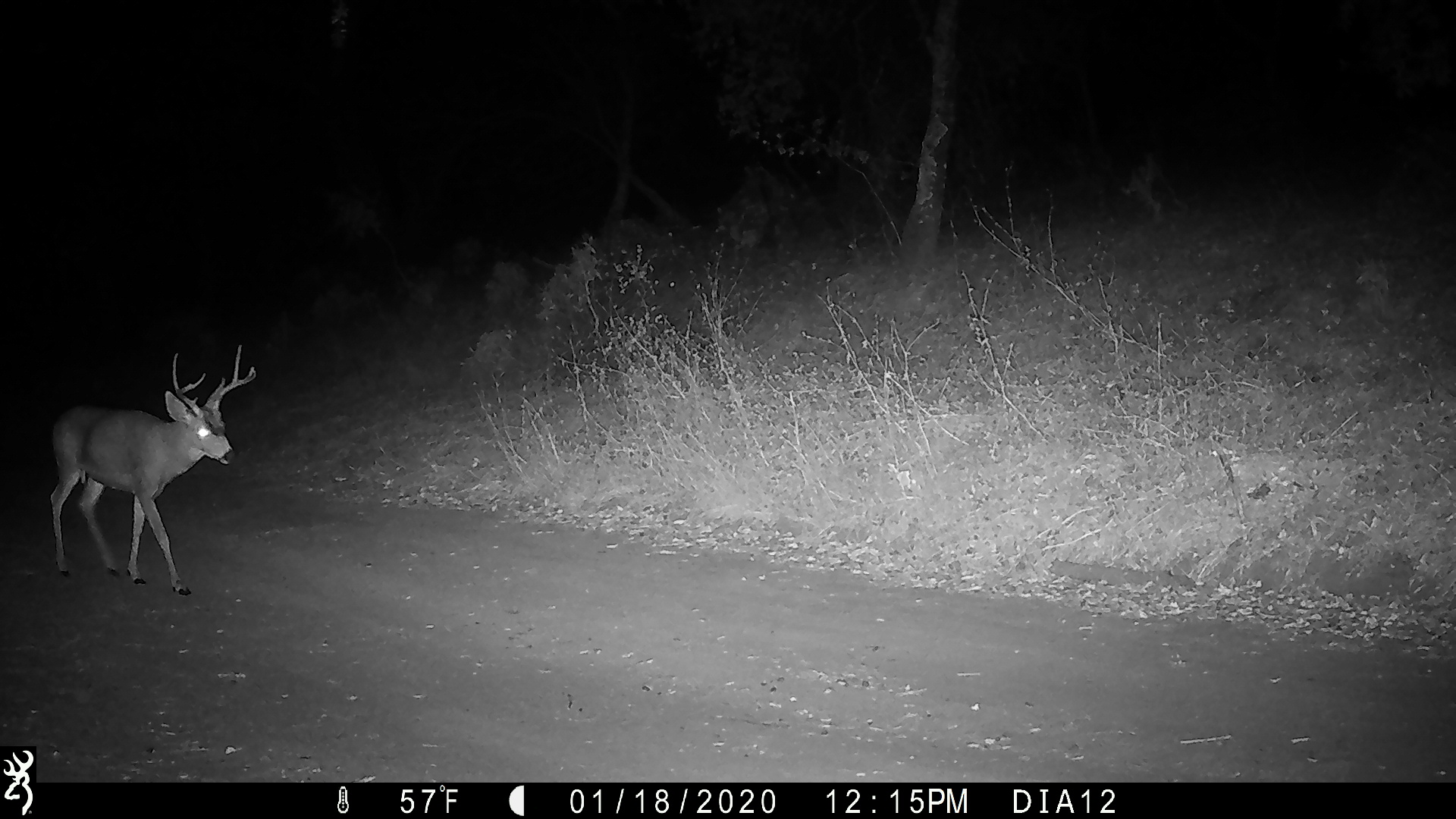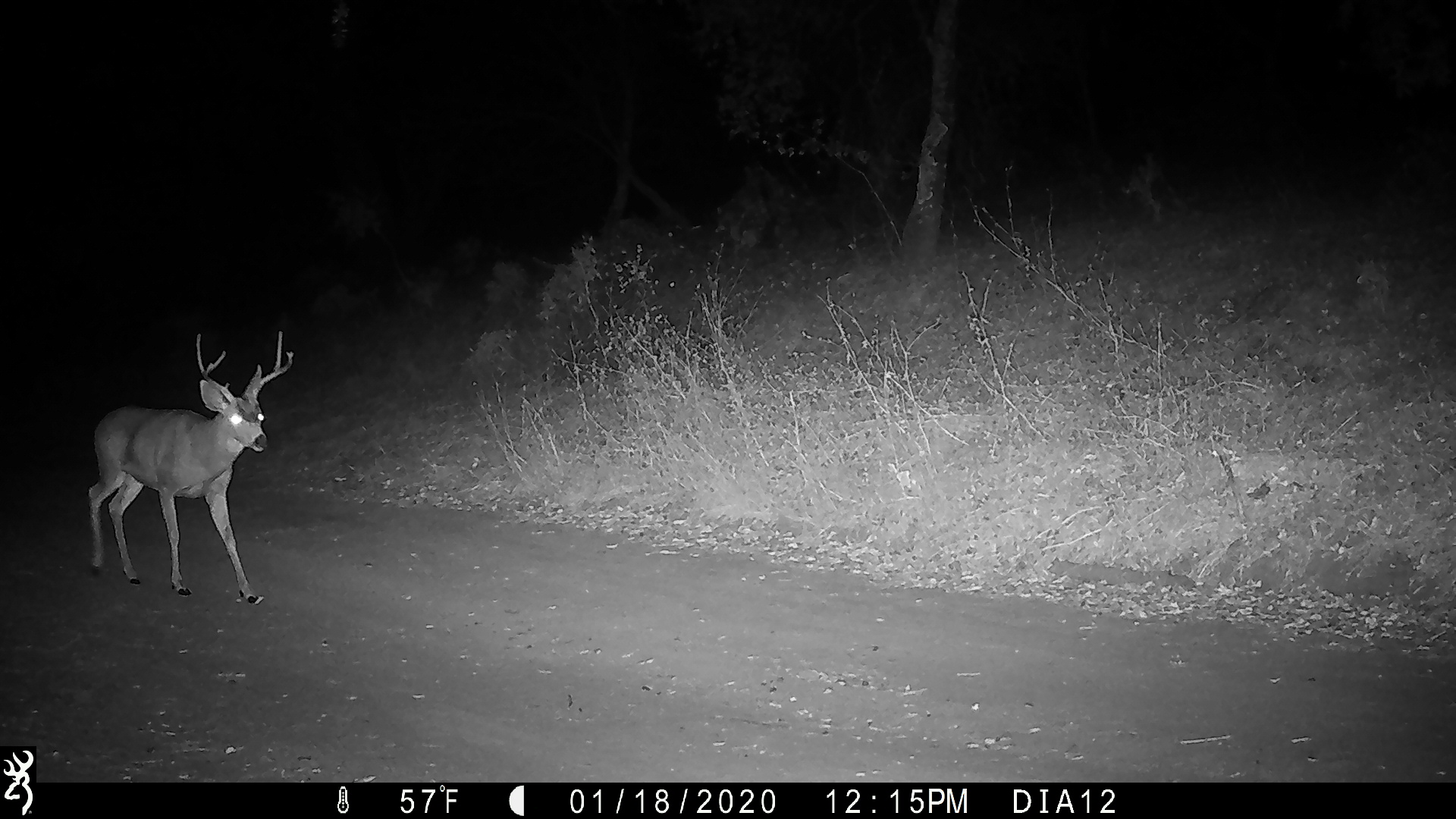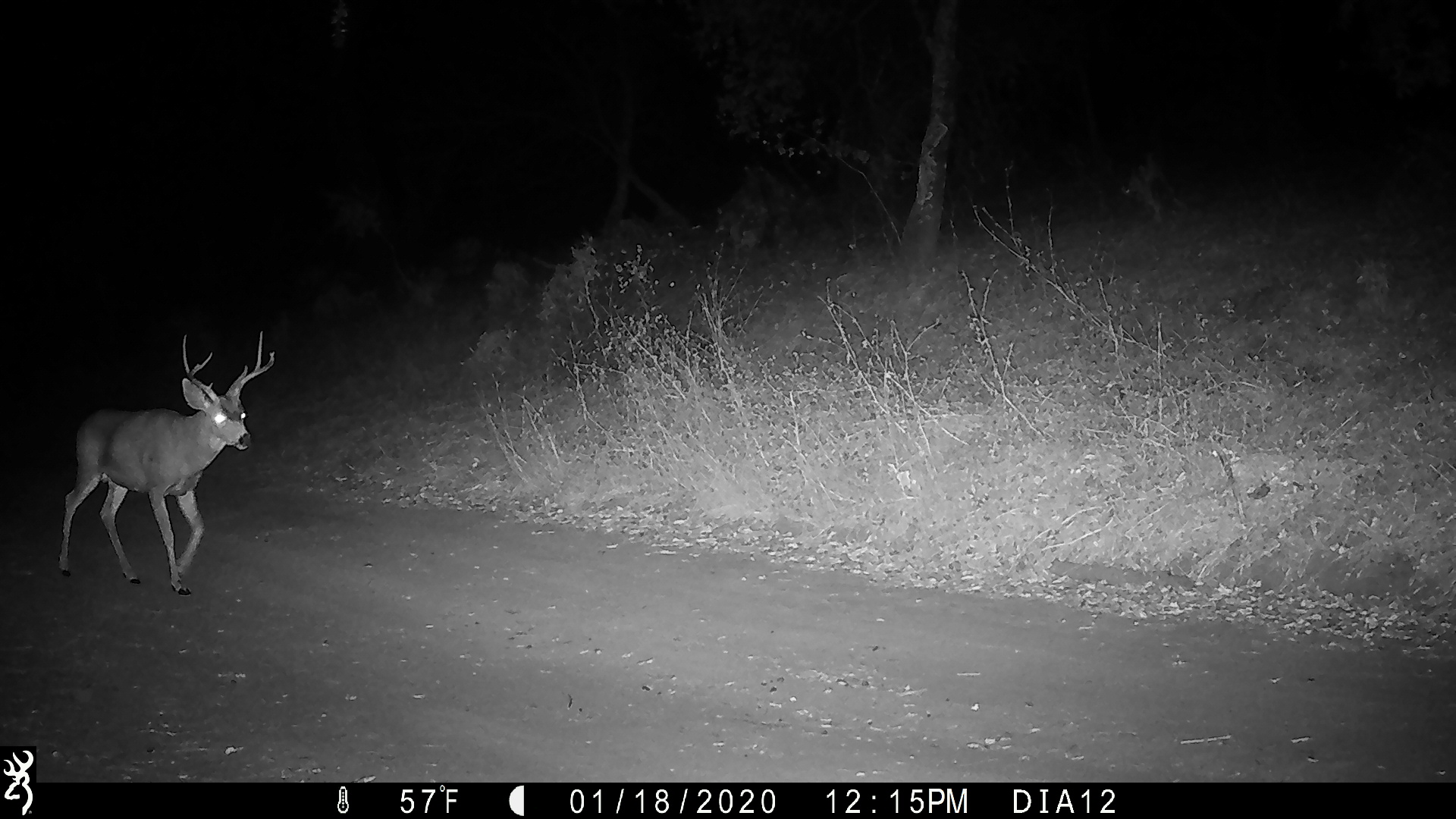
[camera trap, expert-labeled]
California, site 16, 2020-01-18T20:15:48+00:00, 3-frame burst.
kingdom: Animalia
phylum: Chordata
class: Mammalia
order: Artiodactyla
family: Cervidae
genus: Odocoileus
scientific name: Odocoileus hemionus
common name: mule deer